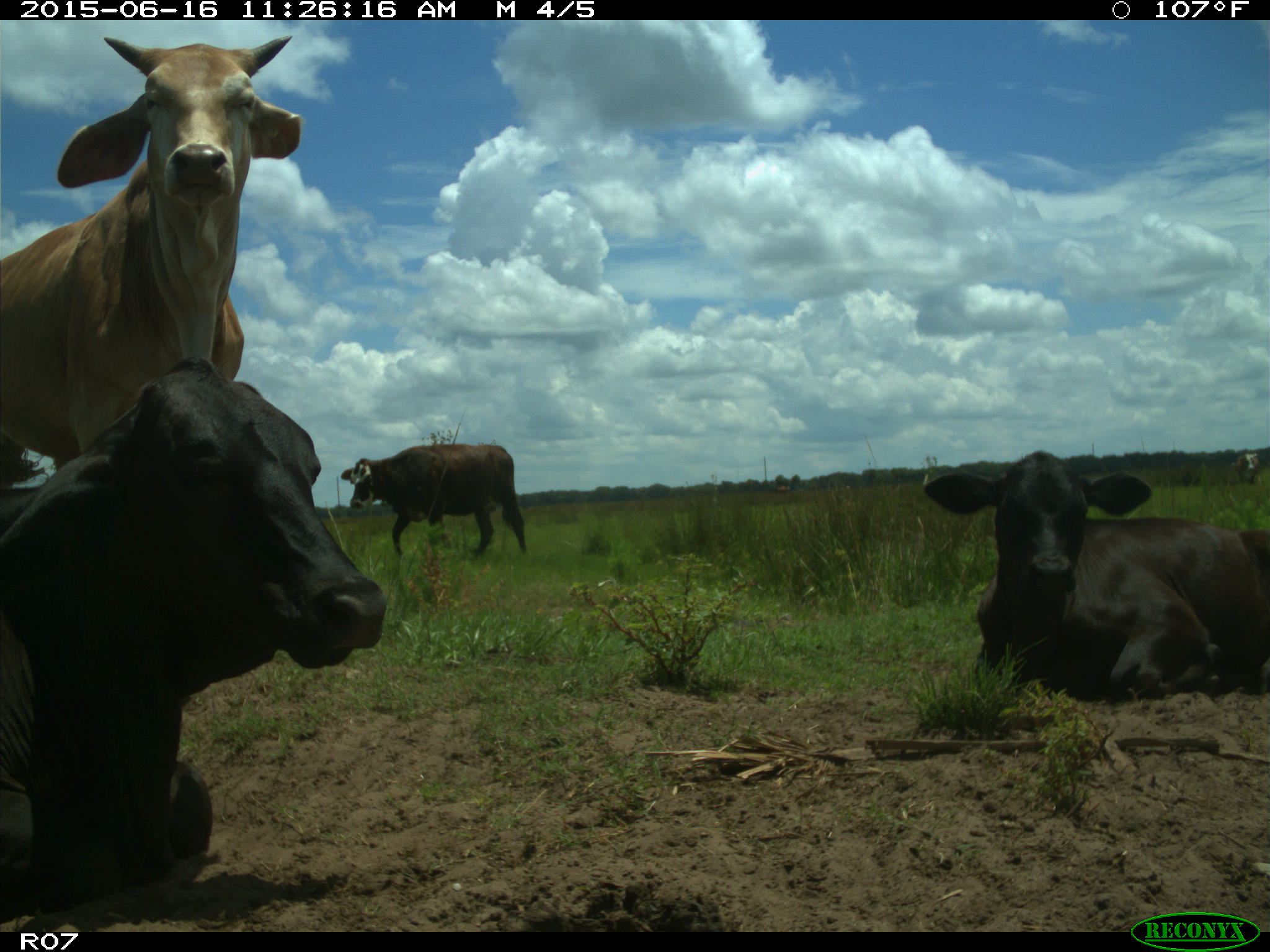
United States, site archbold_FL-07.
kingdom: Animalia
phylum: Chordata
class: Mammalia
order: Artiodactyla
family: Bovidae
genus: Bos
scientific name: Bos taurus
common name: domestic cow